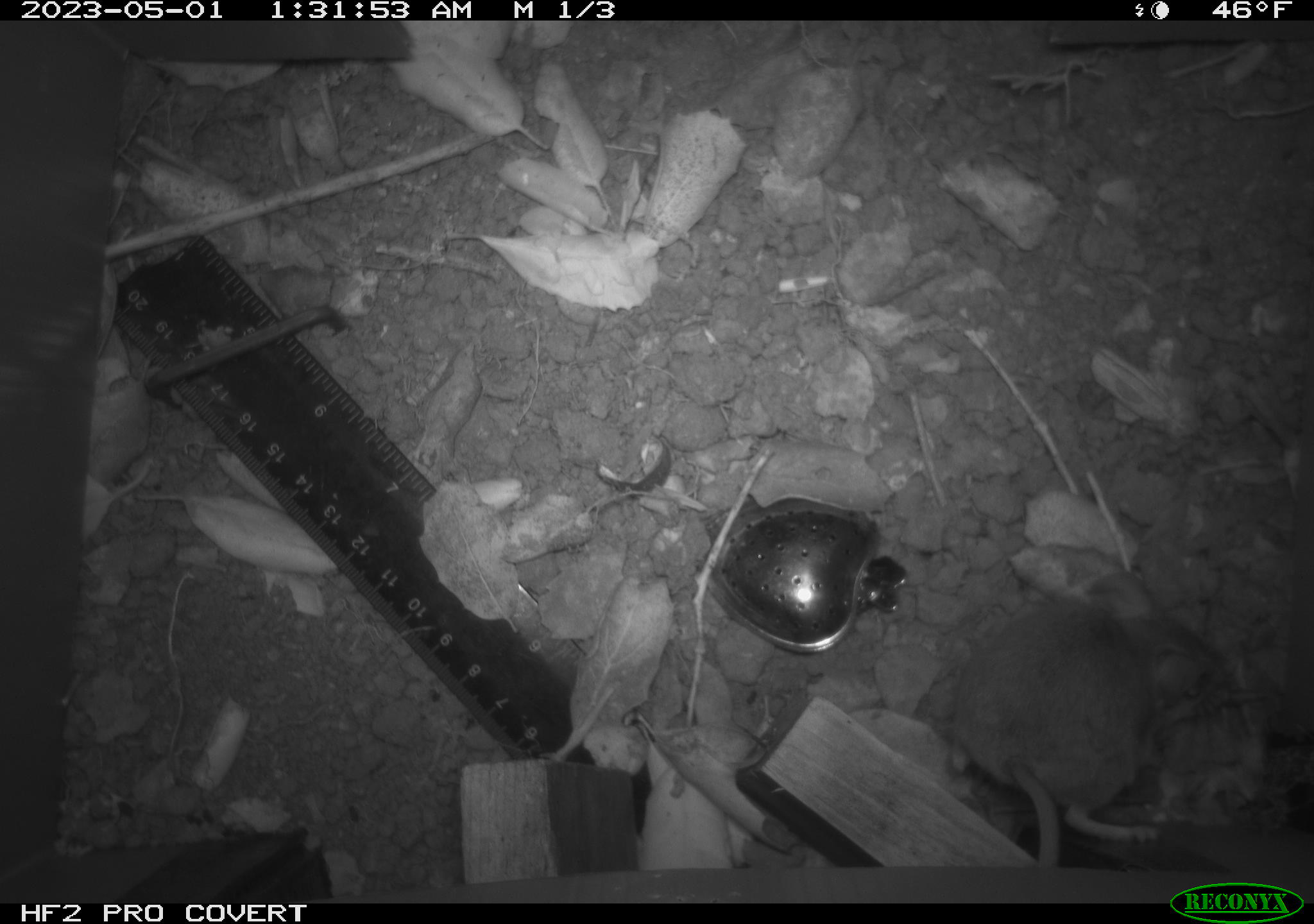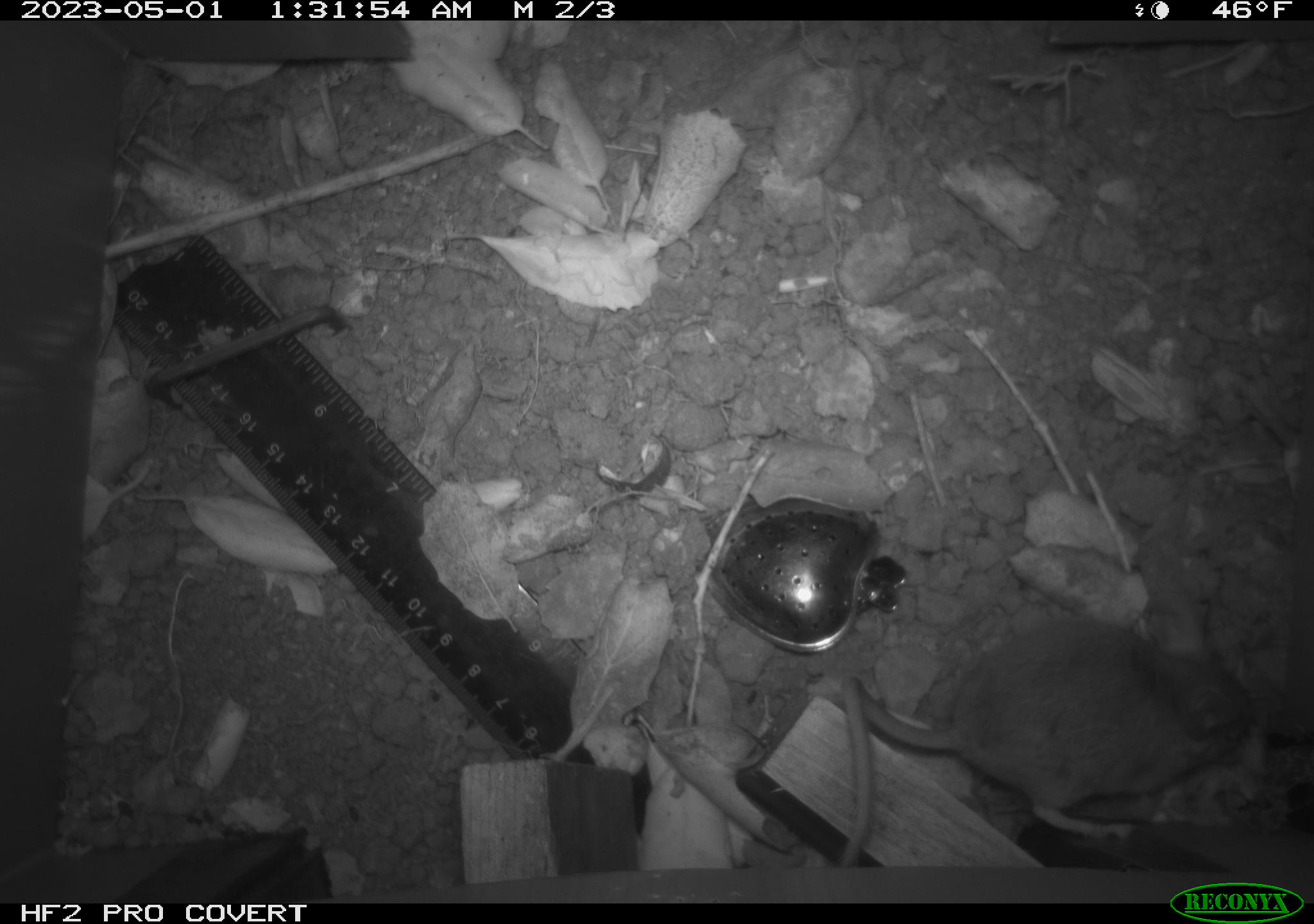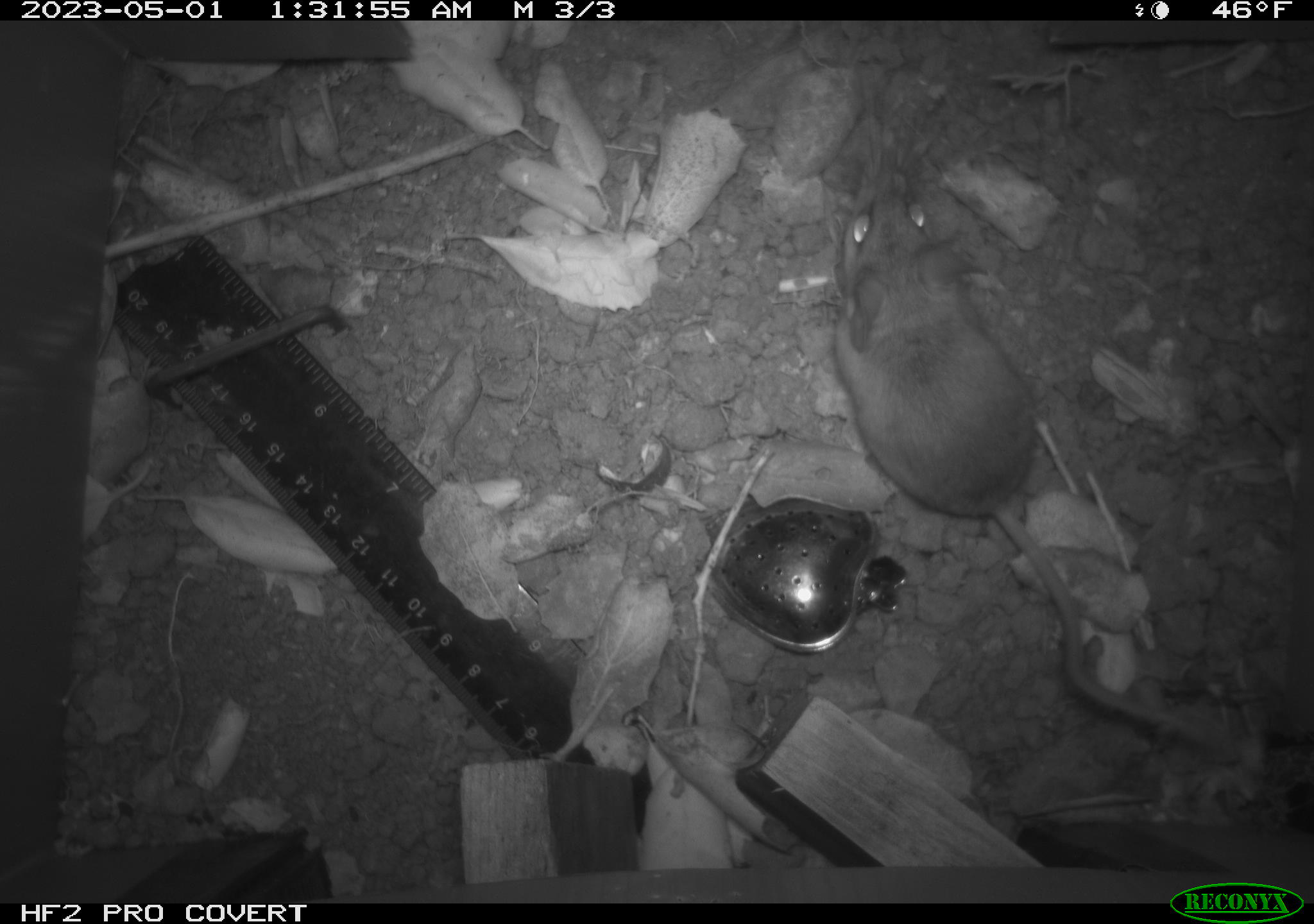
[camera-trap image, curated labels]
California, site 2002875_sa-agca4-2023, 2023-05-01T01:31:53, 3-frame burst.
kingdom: Animalia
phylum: Chordata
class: Mammalia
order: Rodentia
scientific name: Rodentia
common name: mouse species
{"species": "mouse species (Rodentia)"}